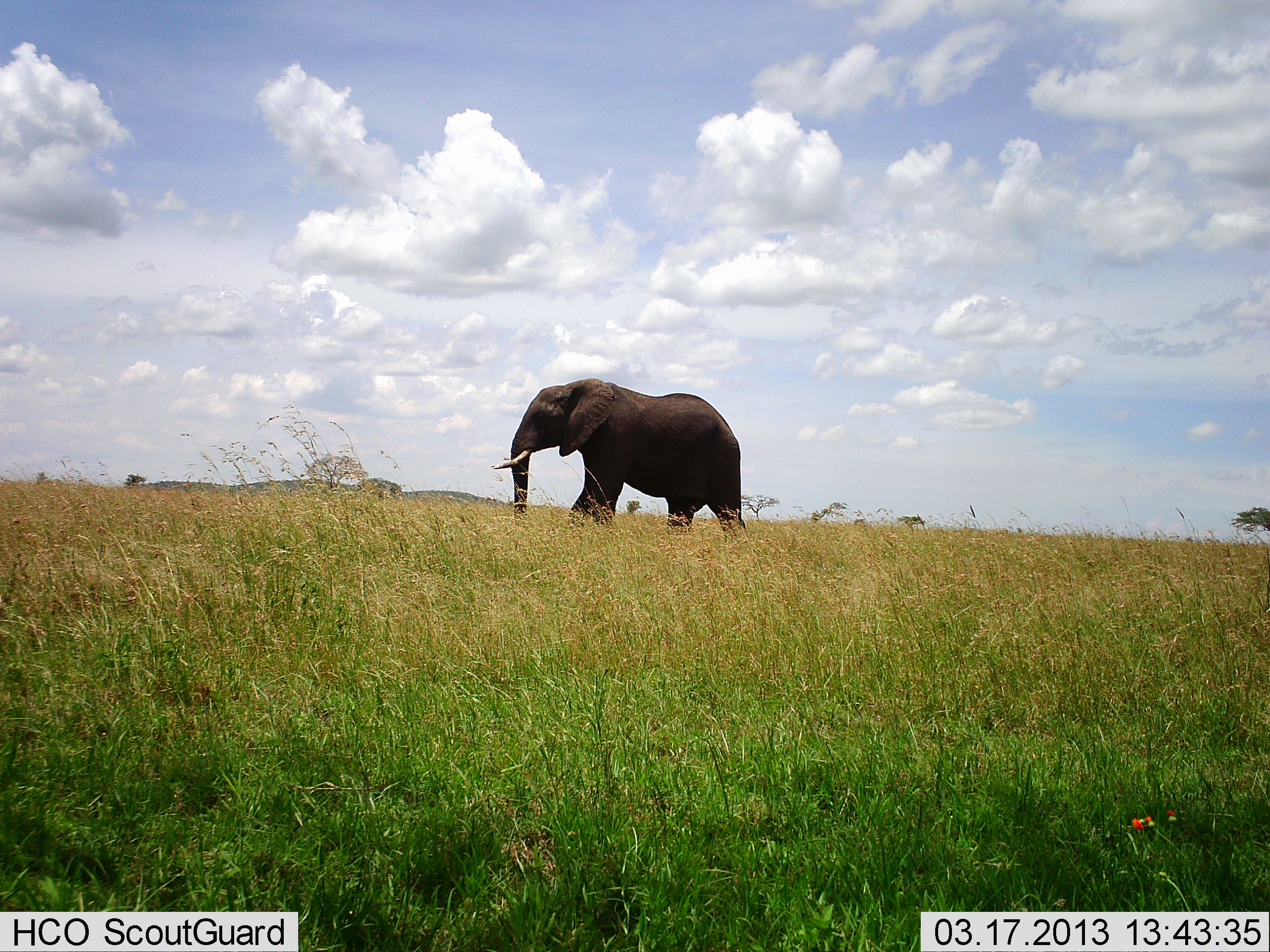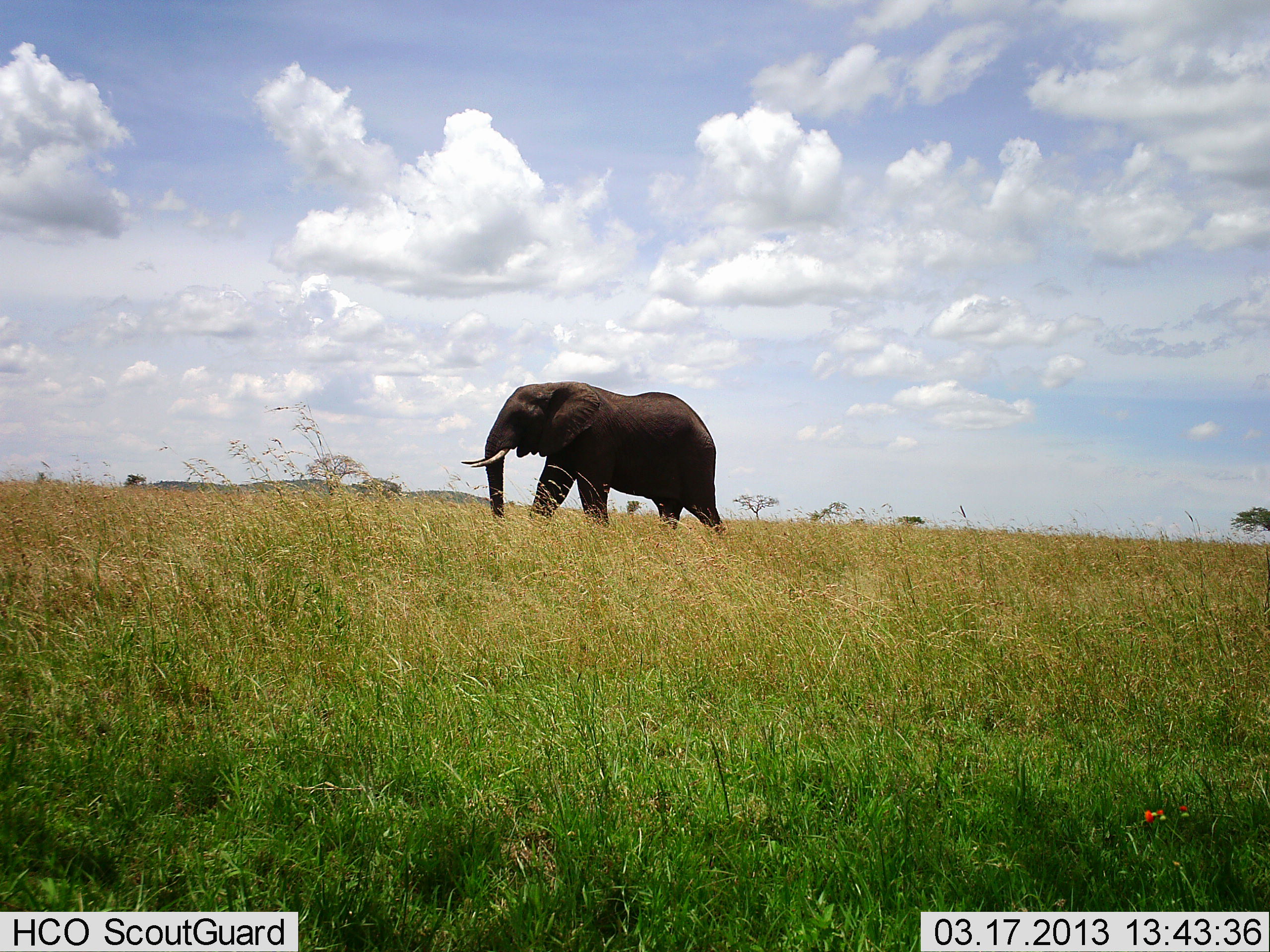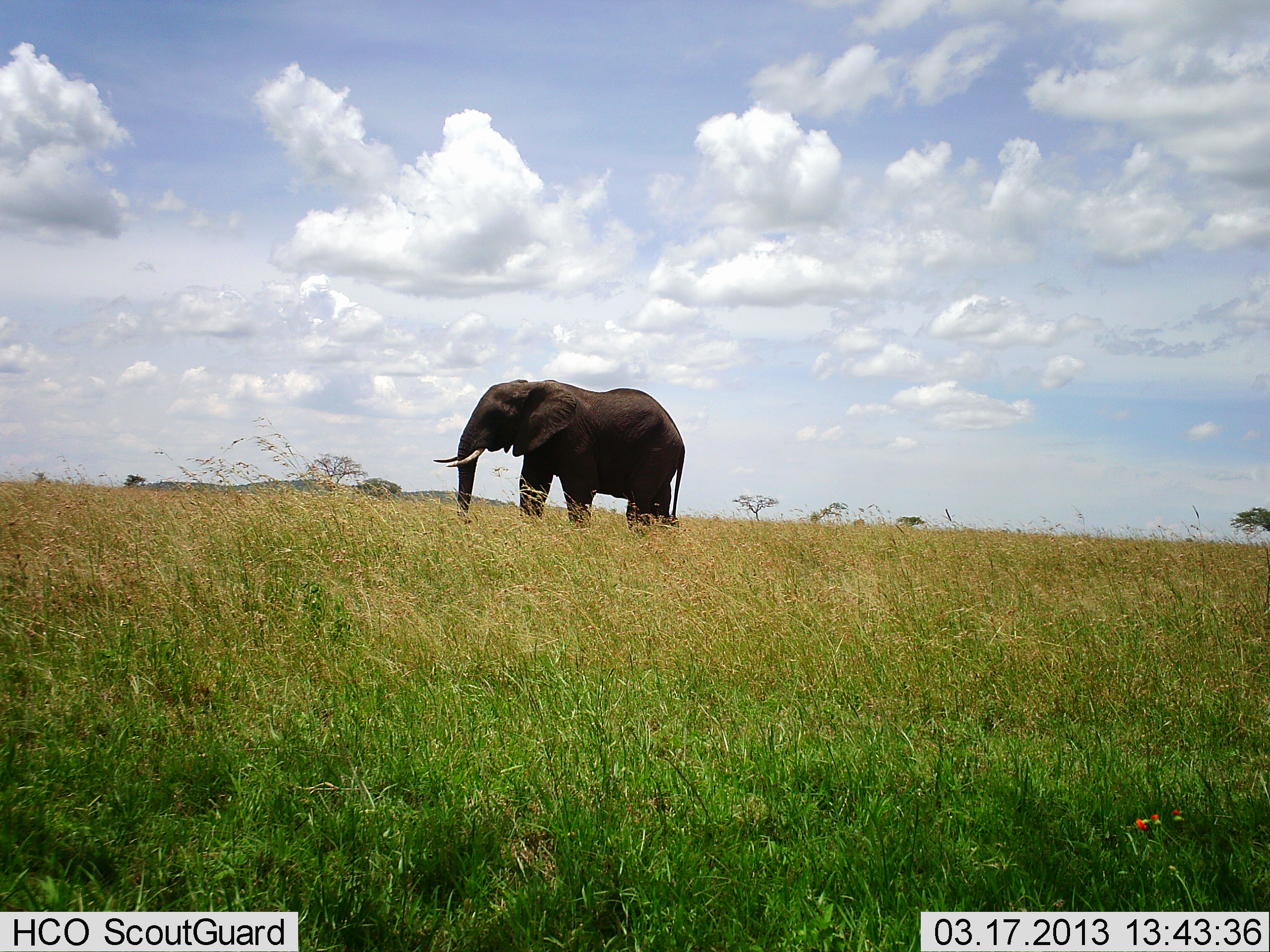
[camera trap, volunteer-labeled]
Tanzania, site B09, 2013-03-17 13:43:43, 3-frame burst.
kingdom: Animalia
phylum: Chordata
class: Mammalia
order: Proboscidea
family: Elephantidae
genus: Loxodonta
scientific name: Loxodonta africana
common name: african bush elephant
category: elephant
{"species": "elephant (african bush elephant) (Loxodonta africana)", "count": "1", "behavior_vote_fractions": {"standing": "17%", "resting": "0%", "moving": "90%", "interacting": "0%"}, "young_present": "0%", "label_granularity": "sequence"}